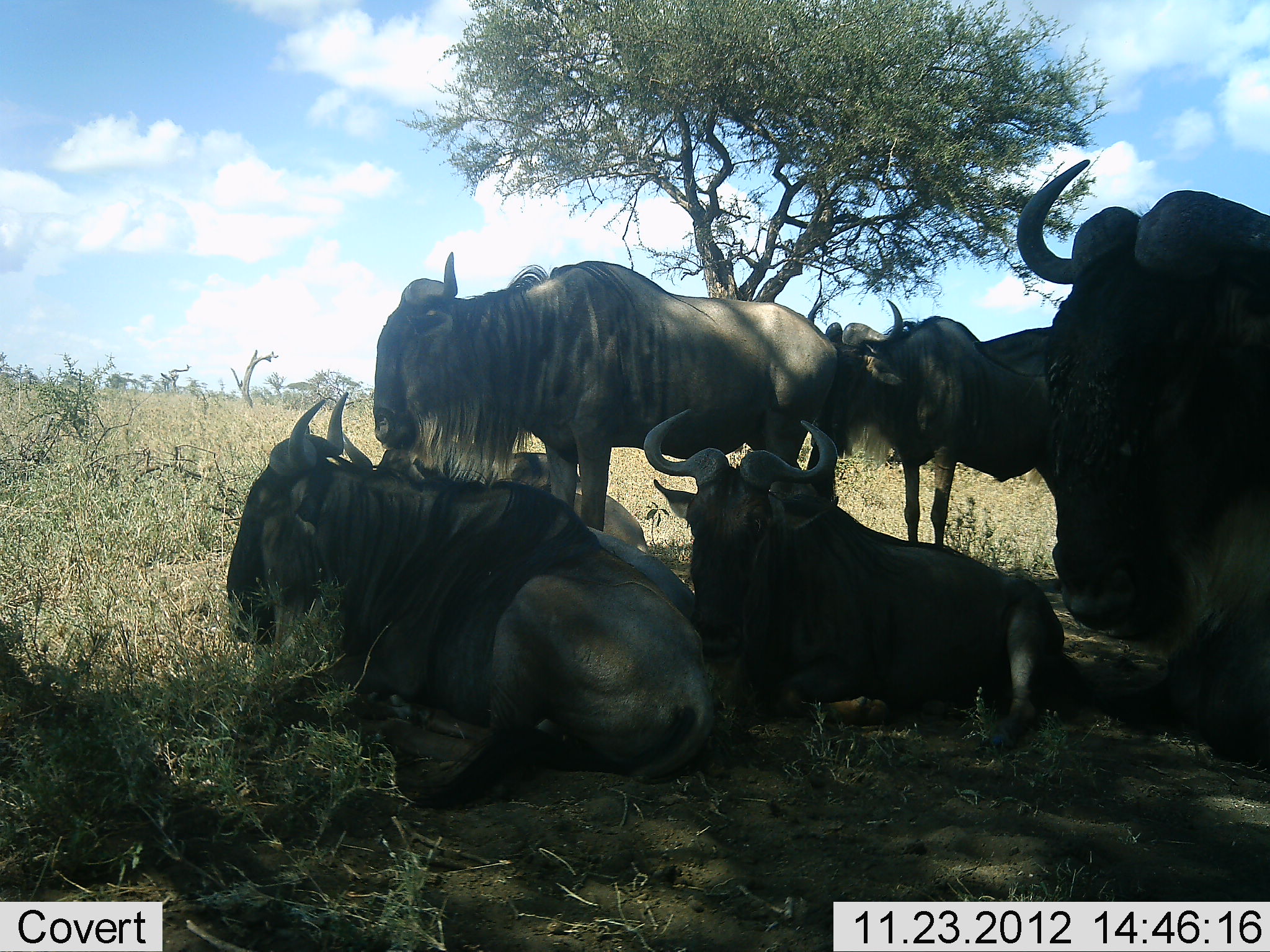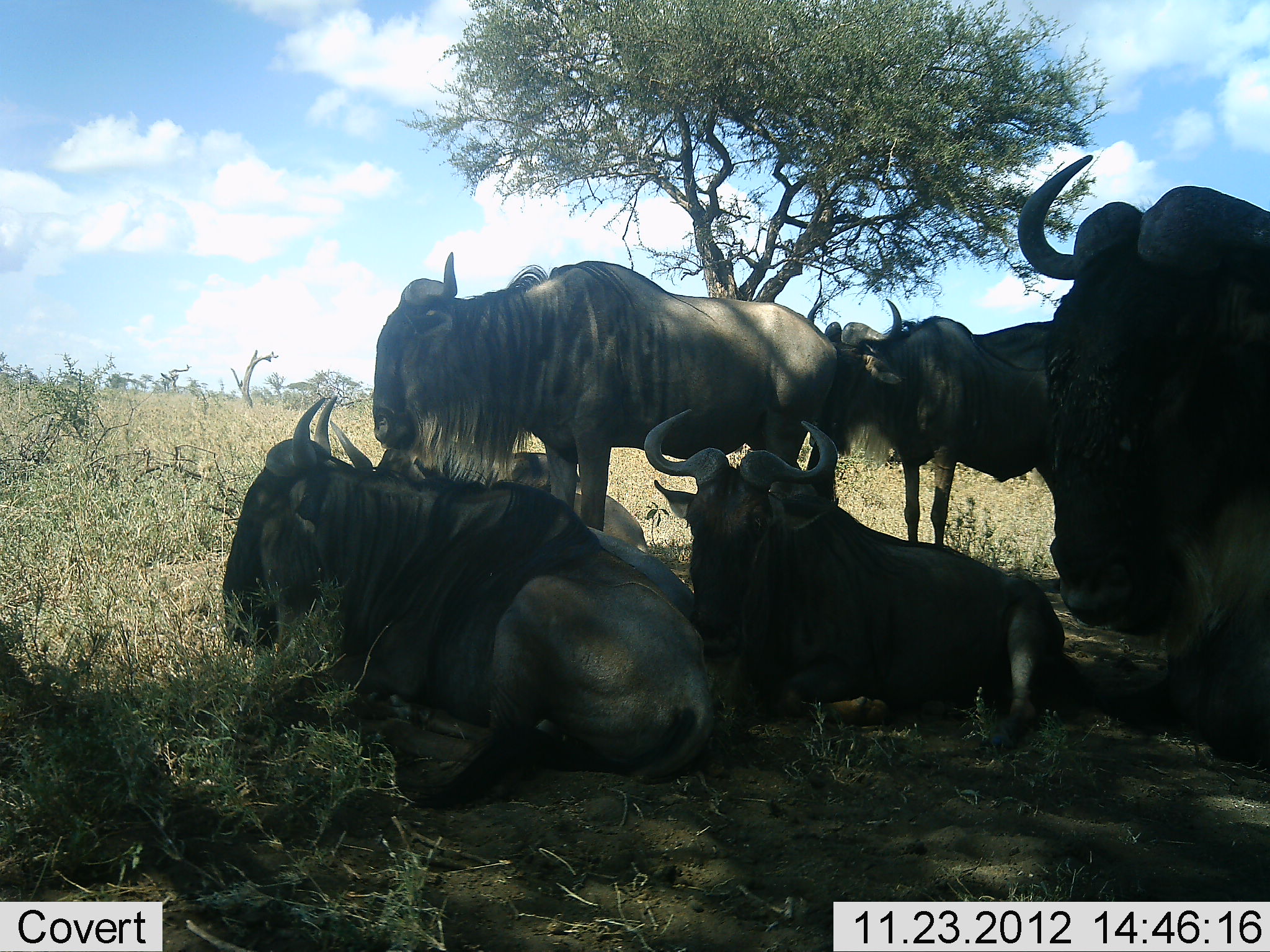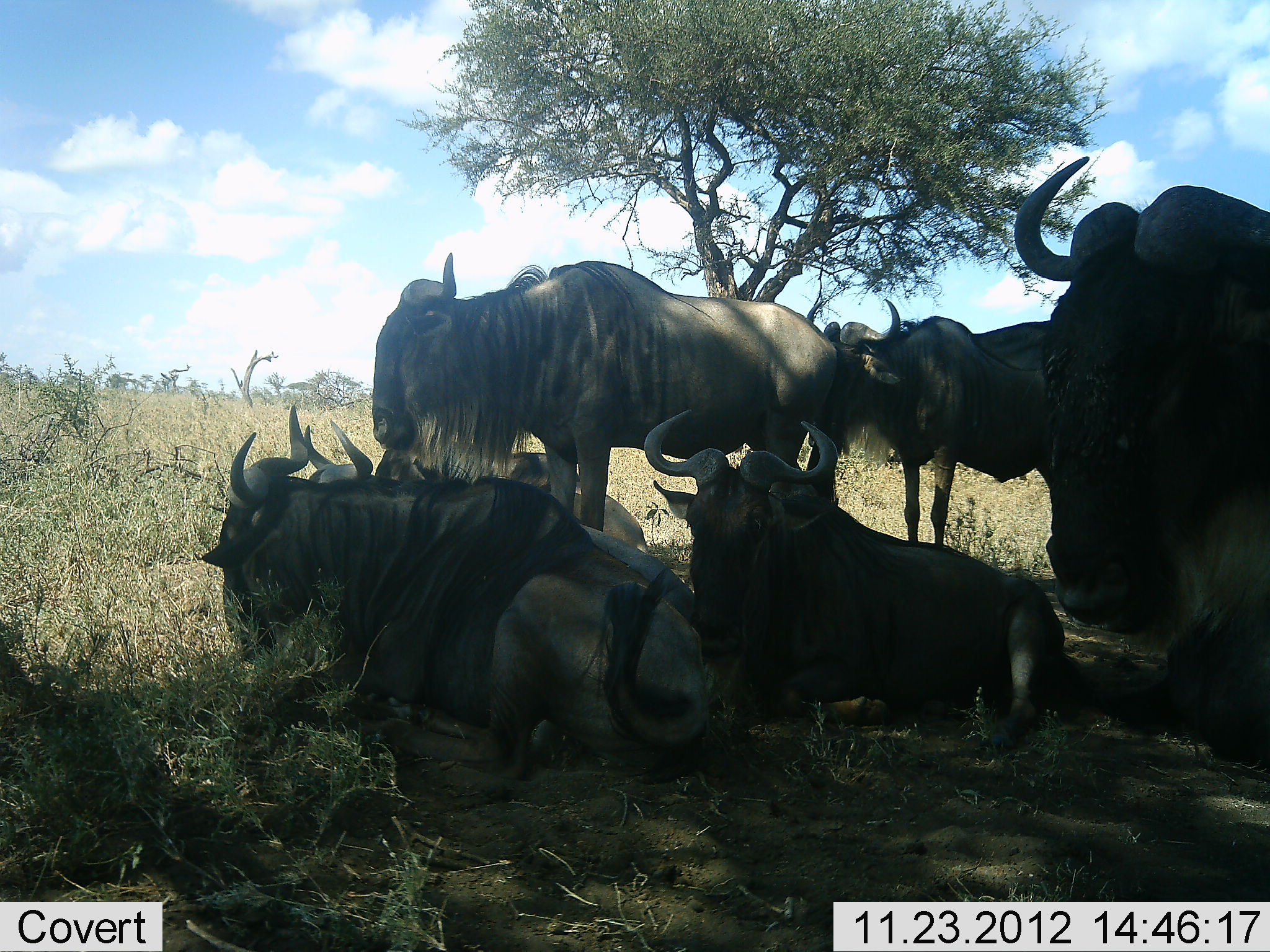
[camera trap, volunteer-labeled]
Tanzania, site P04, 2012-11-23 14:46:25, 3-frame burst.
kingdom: Animalia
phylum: Chordata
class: Mammalia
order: Artiodactyla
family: Bovidae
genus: Connochaetes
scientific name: Connochaetes taurinus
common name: blue wildebeest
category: wildebeest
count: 6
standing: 100%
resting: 100%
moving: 0%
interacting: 0%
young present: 0%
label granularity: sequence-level